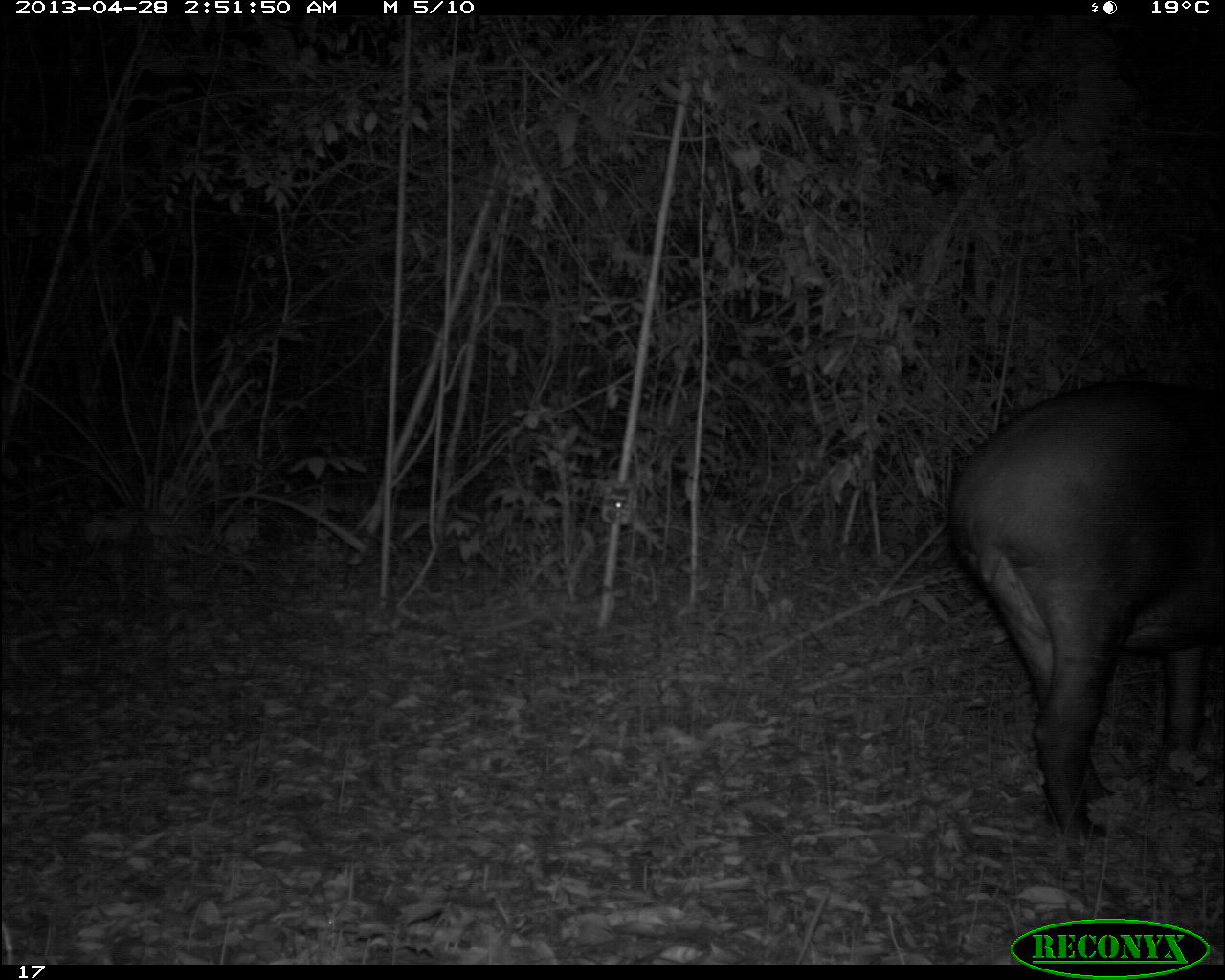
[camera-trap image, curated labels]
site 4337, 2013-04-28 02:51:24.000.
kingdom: Animalia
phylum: Chordata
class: Mammalia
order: Perissodactyla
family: Tapiridae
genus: Tapirus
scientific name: Tapirus bairdii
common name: baird's tapir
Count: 1.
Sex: female.